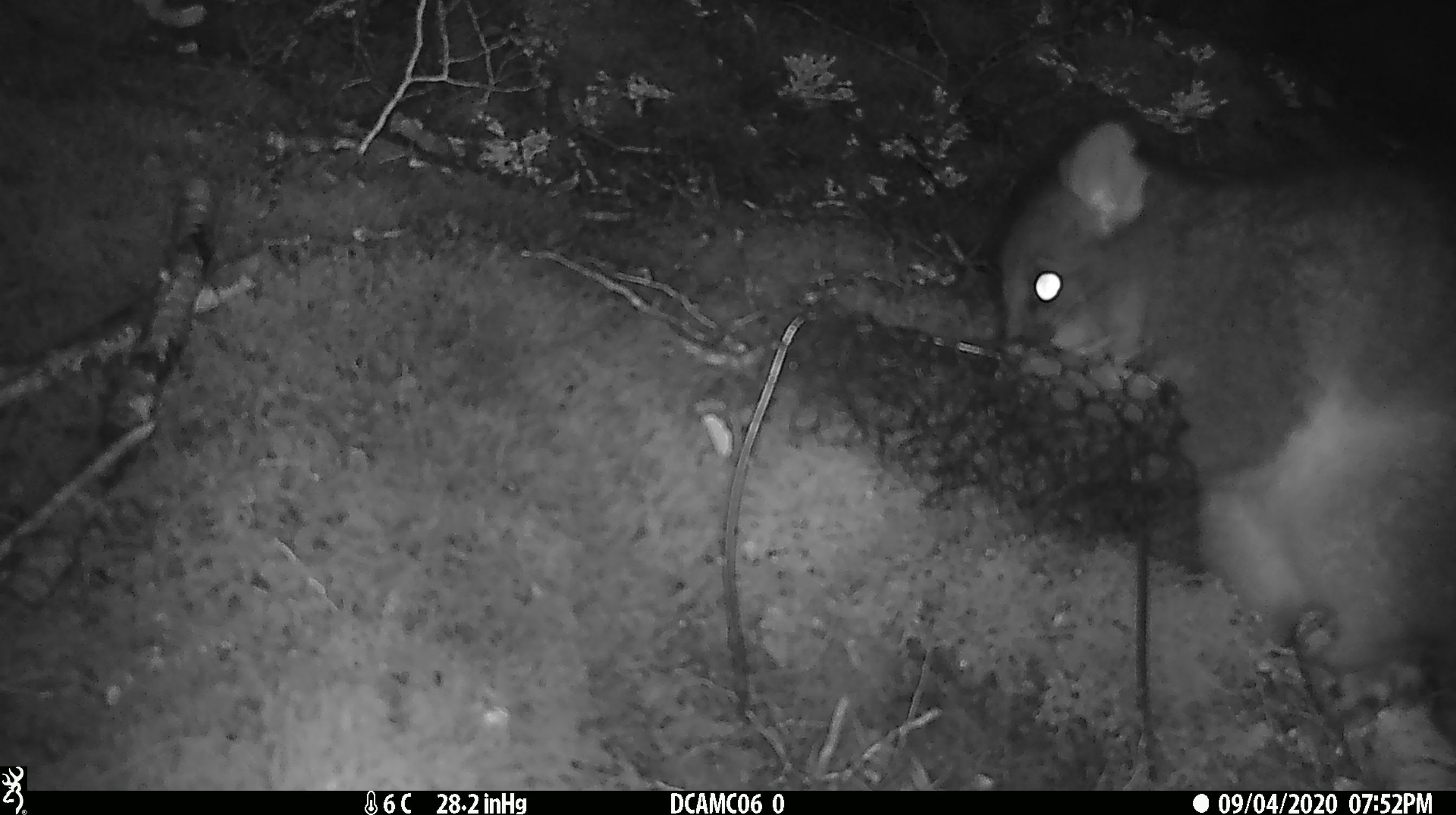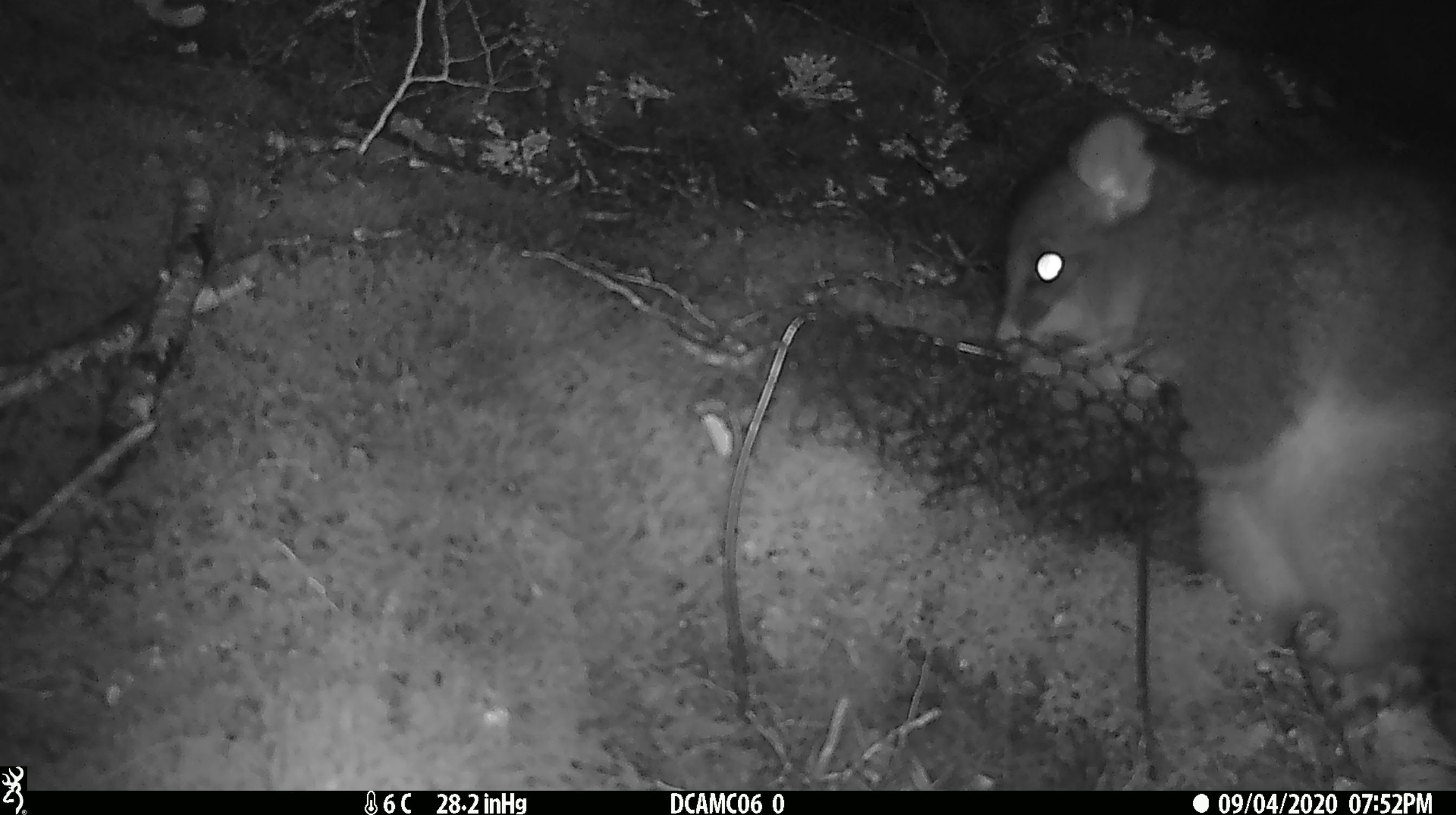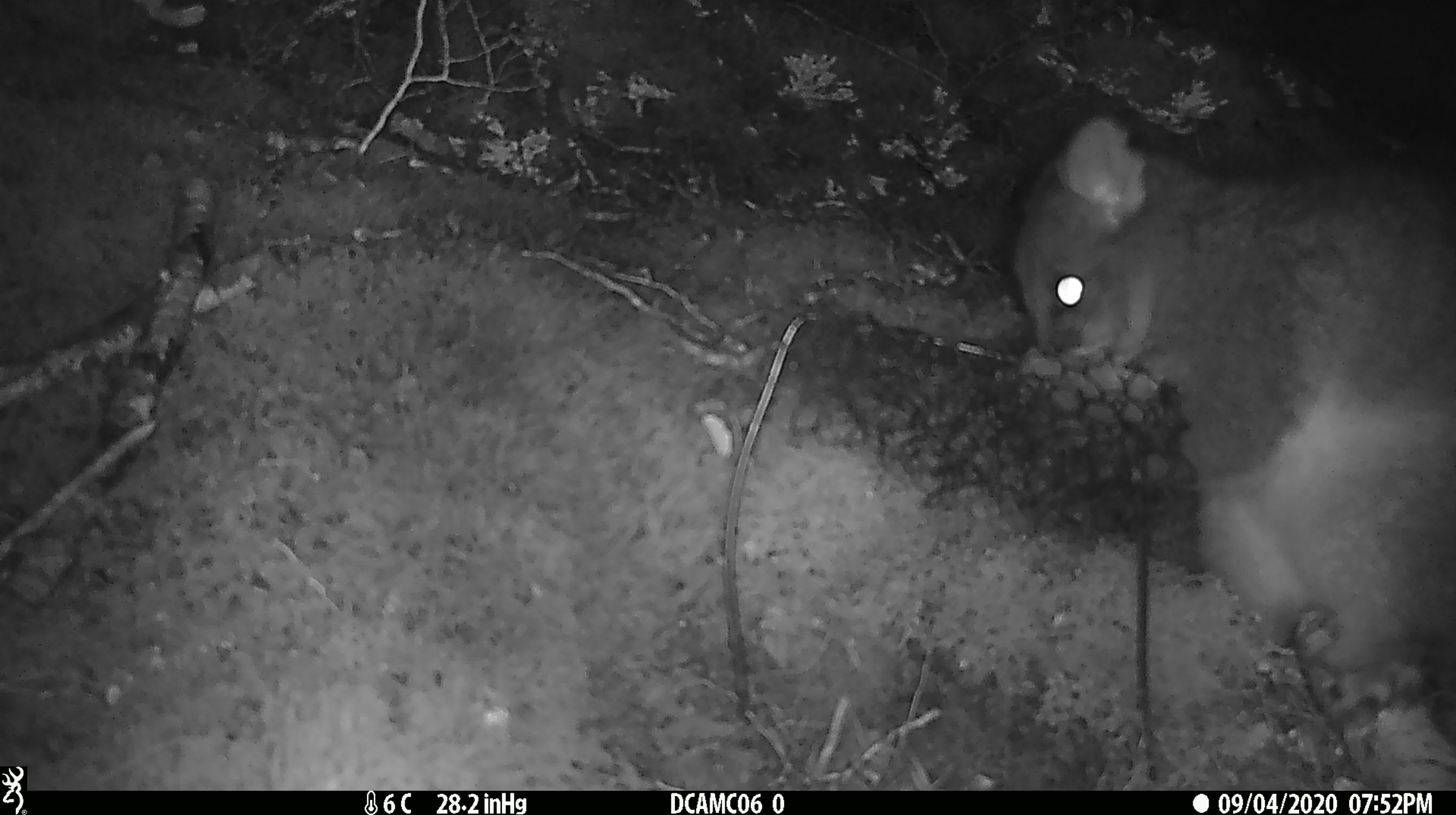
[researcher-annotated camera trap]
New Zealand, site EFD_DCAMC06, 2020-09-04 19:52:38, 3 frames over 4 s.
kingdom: Animalia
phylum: Chordata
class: Mammalia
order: Diprotodontia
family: Phalangeridae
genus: Trichosurus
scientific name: Trichosurus vulpecula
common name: common brushtail possum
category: possum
Possum (common brushtail possum) (Trichosurus vulpecula).